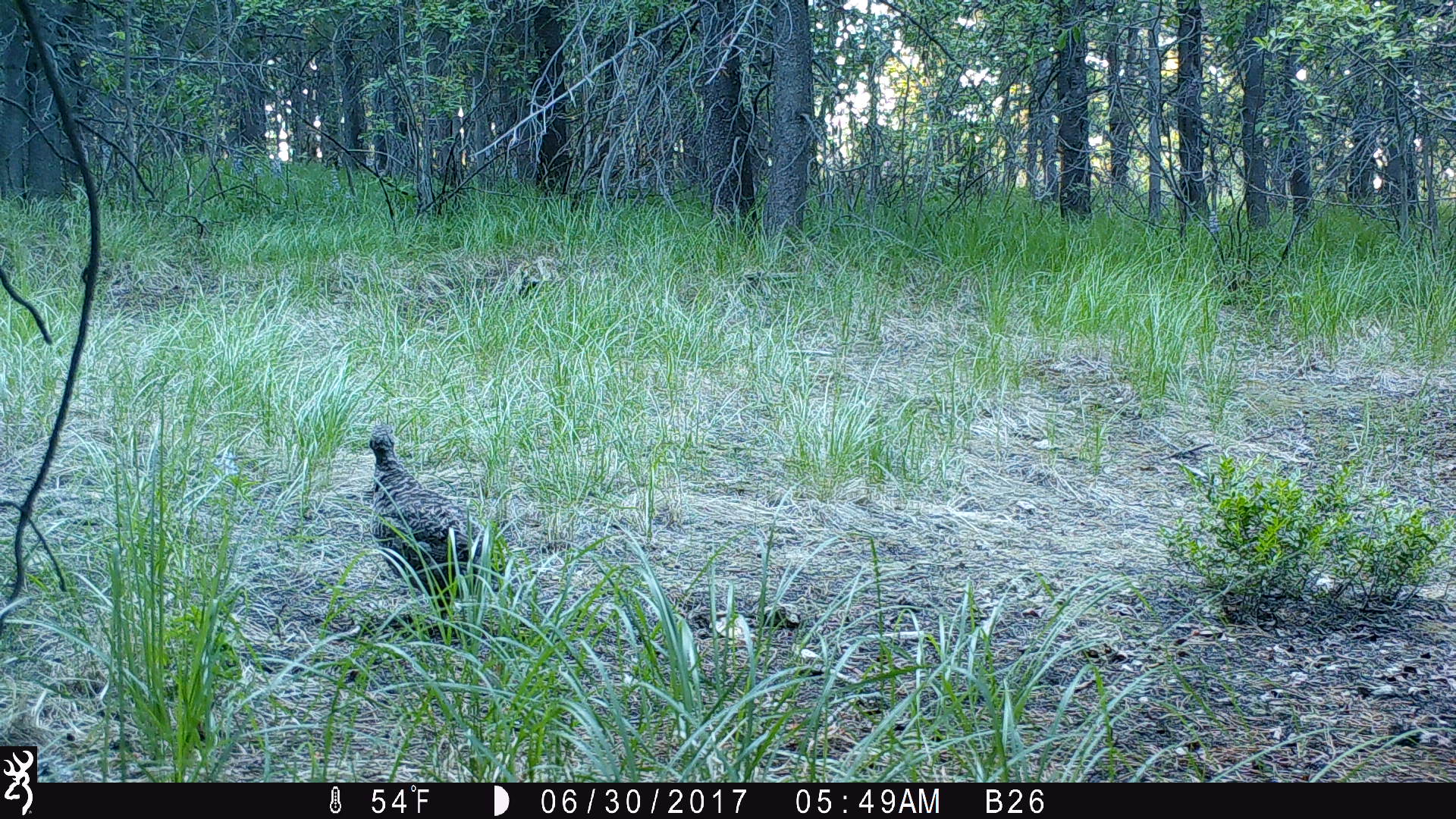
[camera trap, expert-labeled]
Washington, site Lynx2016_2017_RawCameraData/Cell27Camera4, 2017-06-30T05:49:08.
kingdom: Animalia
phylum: Chordata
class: Aves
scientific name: Aves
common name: birds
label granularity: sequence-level